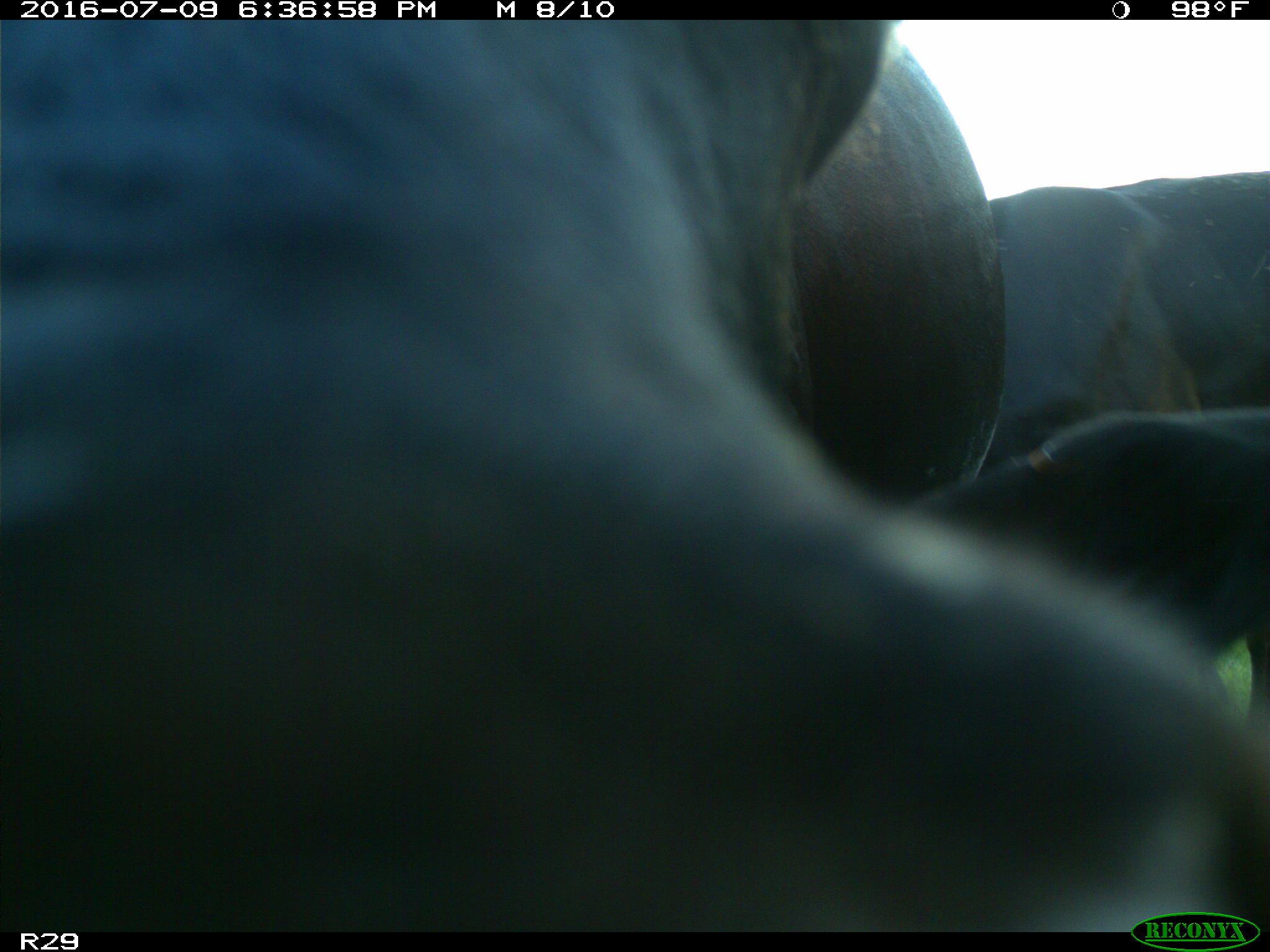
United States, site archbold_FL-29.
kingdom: Animalia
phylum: Chordata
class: Mammalia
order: Artiodactyla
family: Bovidae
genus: Bos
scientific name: Bos taurus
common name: domestic cow